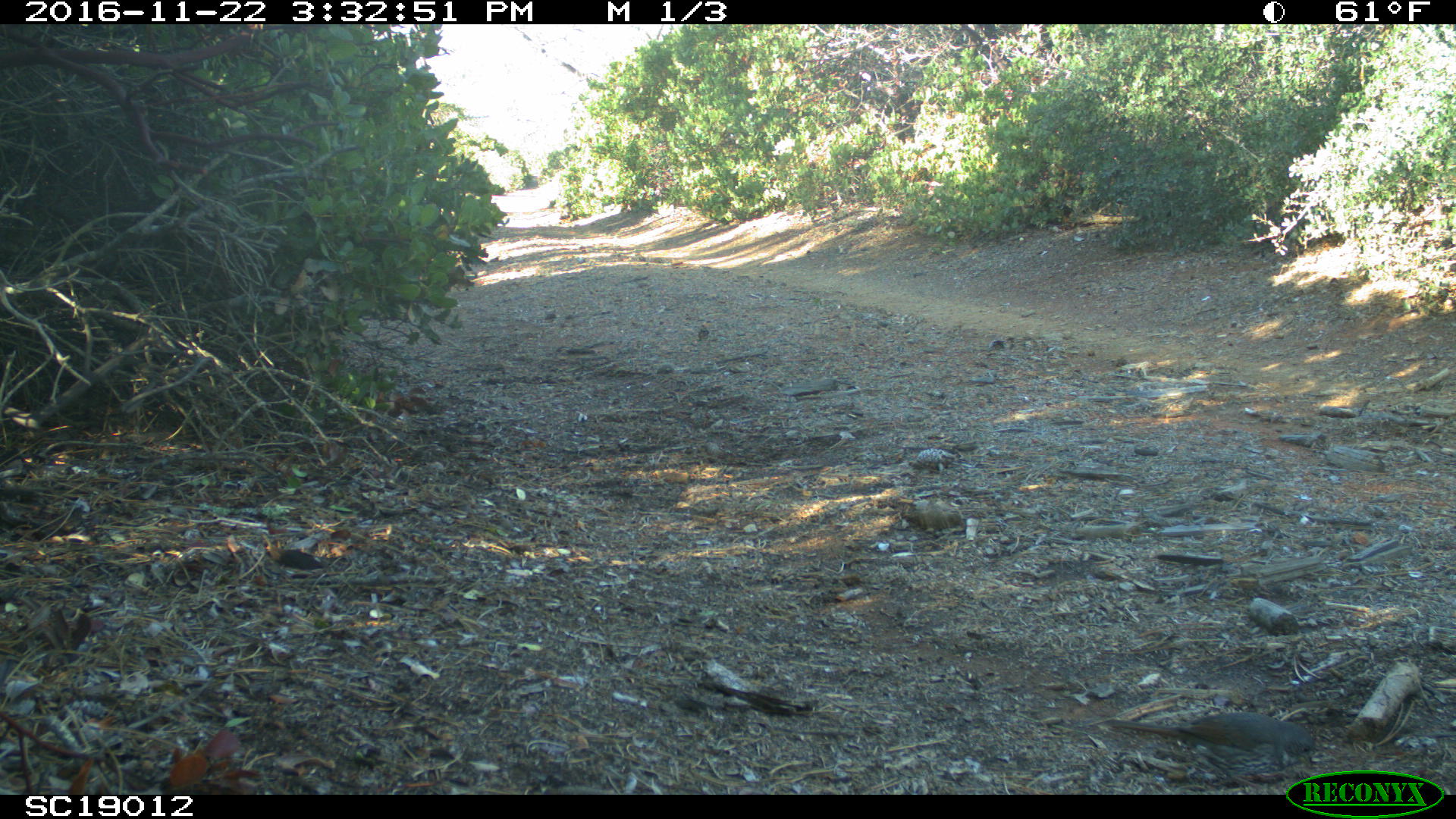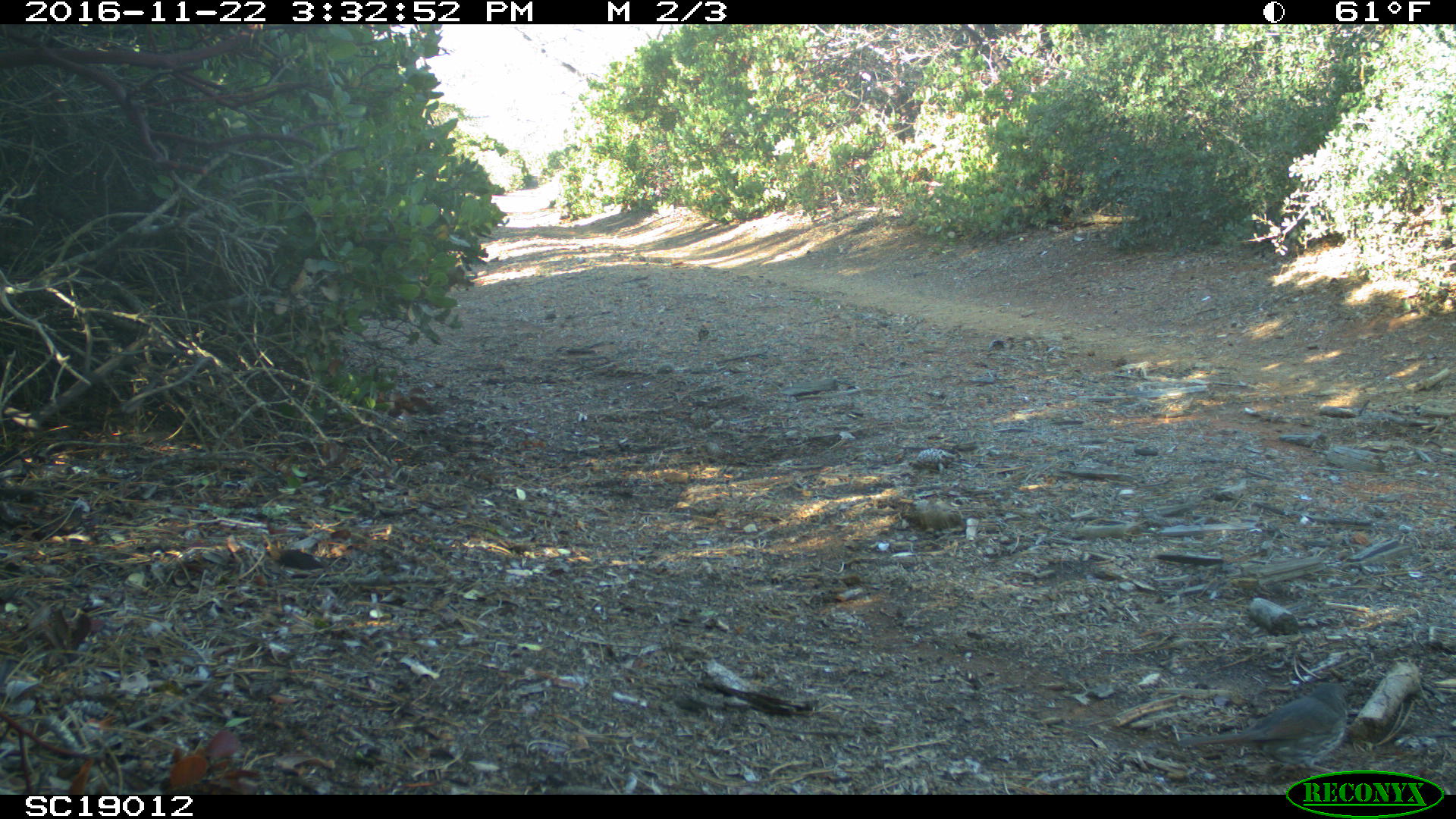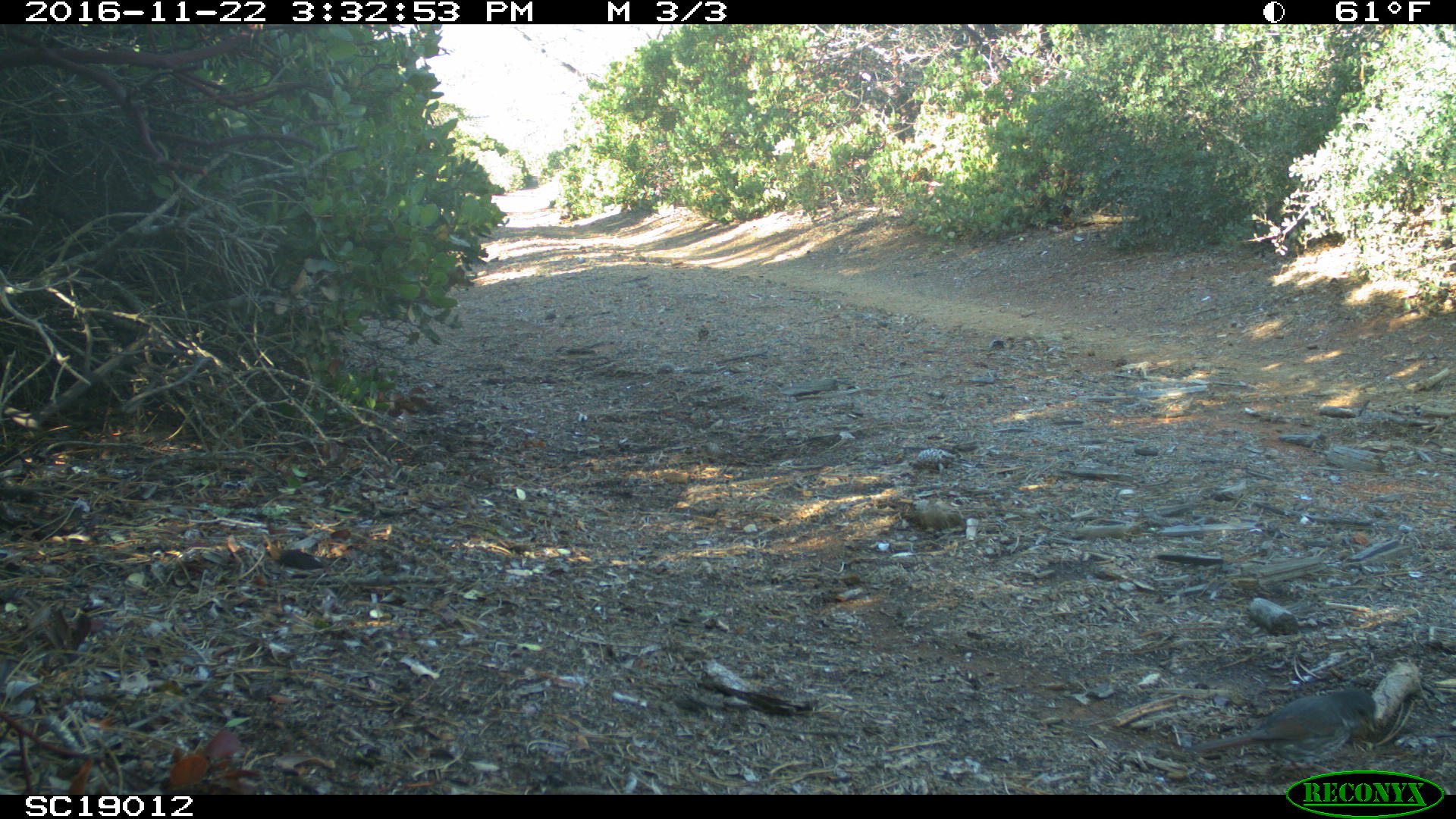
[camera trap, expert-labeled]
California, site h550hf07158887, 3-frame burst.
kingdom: Animalia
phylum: Chordata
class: Aves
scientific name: Aves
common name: bird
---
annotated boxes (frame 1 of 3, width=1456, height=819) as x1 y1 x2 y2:
bird: 1109 714 1315 787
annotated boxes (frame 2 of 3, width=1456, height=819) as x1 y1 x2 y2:
bird: 1180 683 1347 774